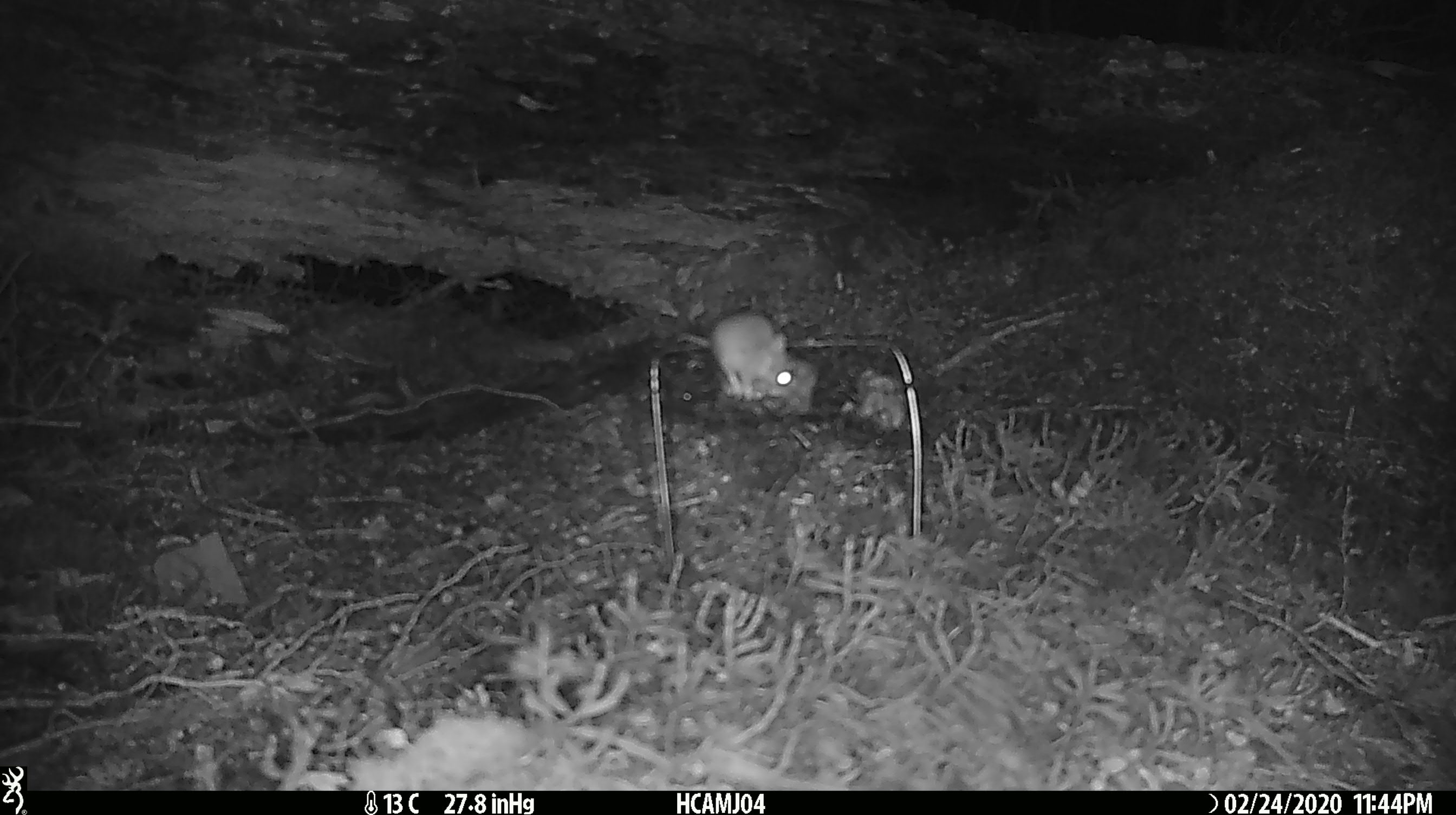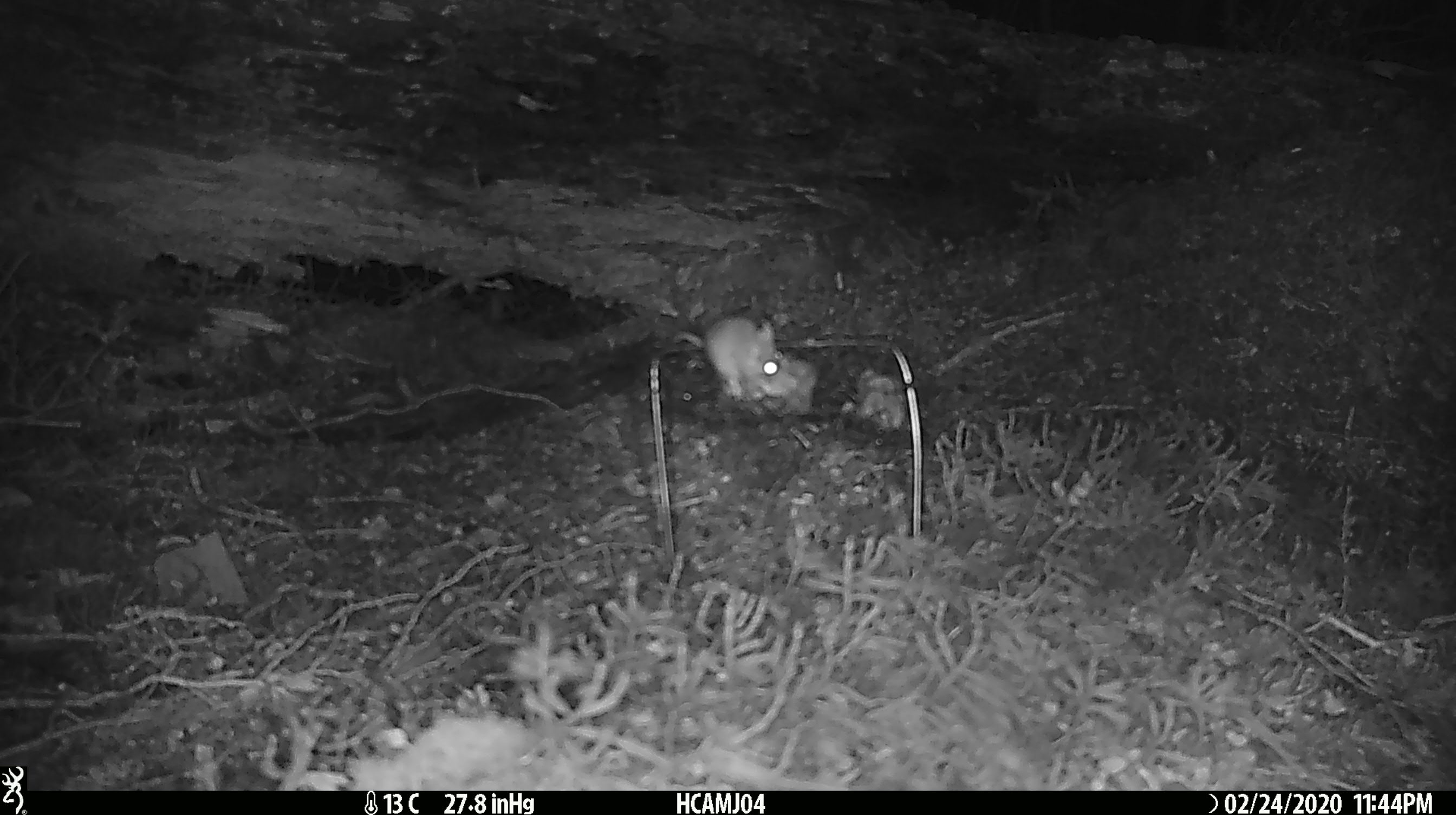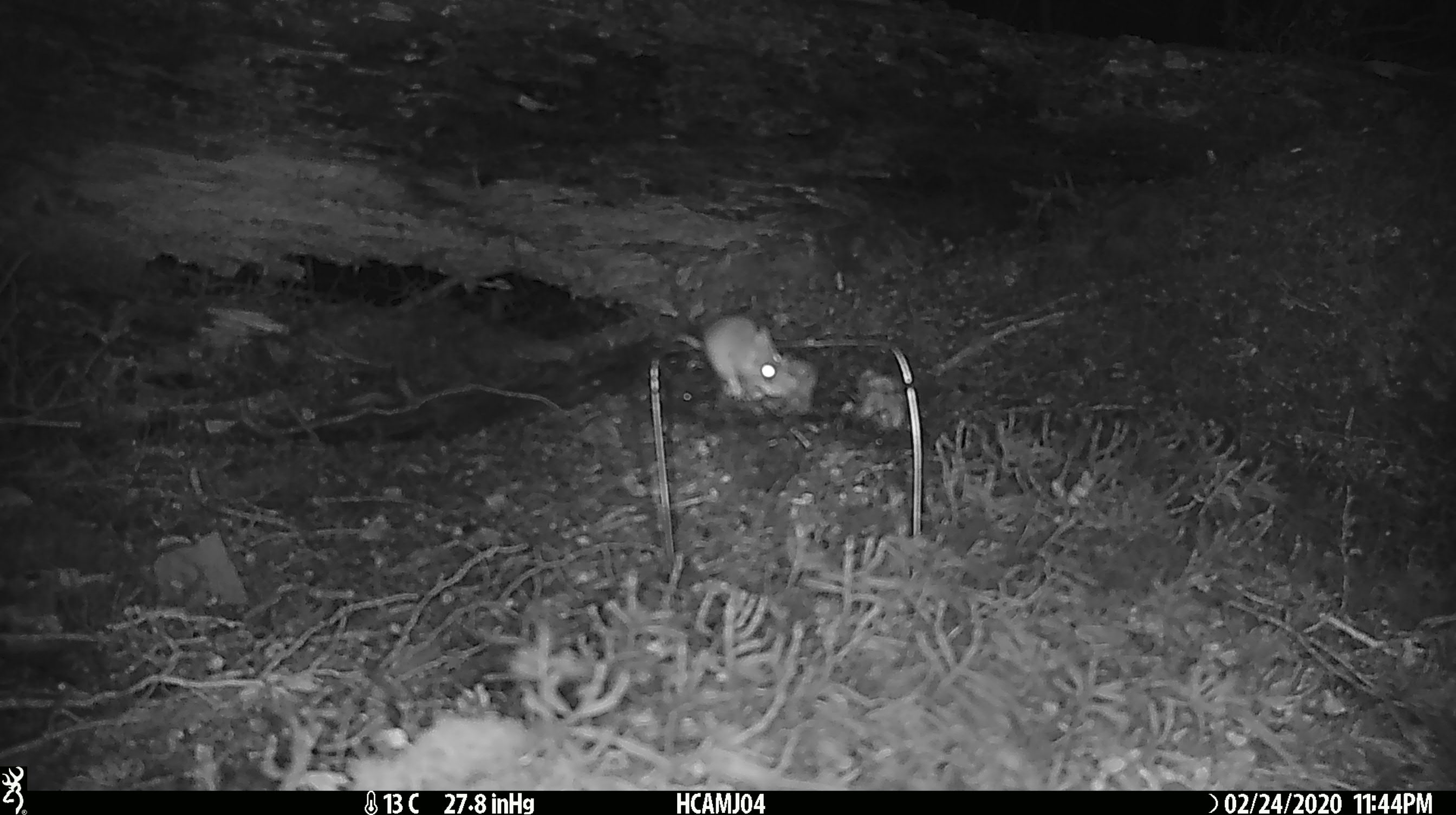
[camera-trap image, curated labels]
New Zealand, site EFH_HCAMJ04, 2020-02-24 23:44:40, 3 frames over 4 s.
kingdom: Animalia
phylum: Chordata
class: Mammalia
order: Rodentia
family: Muridae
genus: Mus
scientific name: Mus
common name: mouse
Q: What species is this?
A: Mouse (Mus).